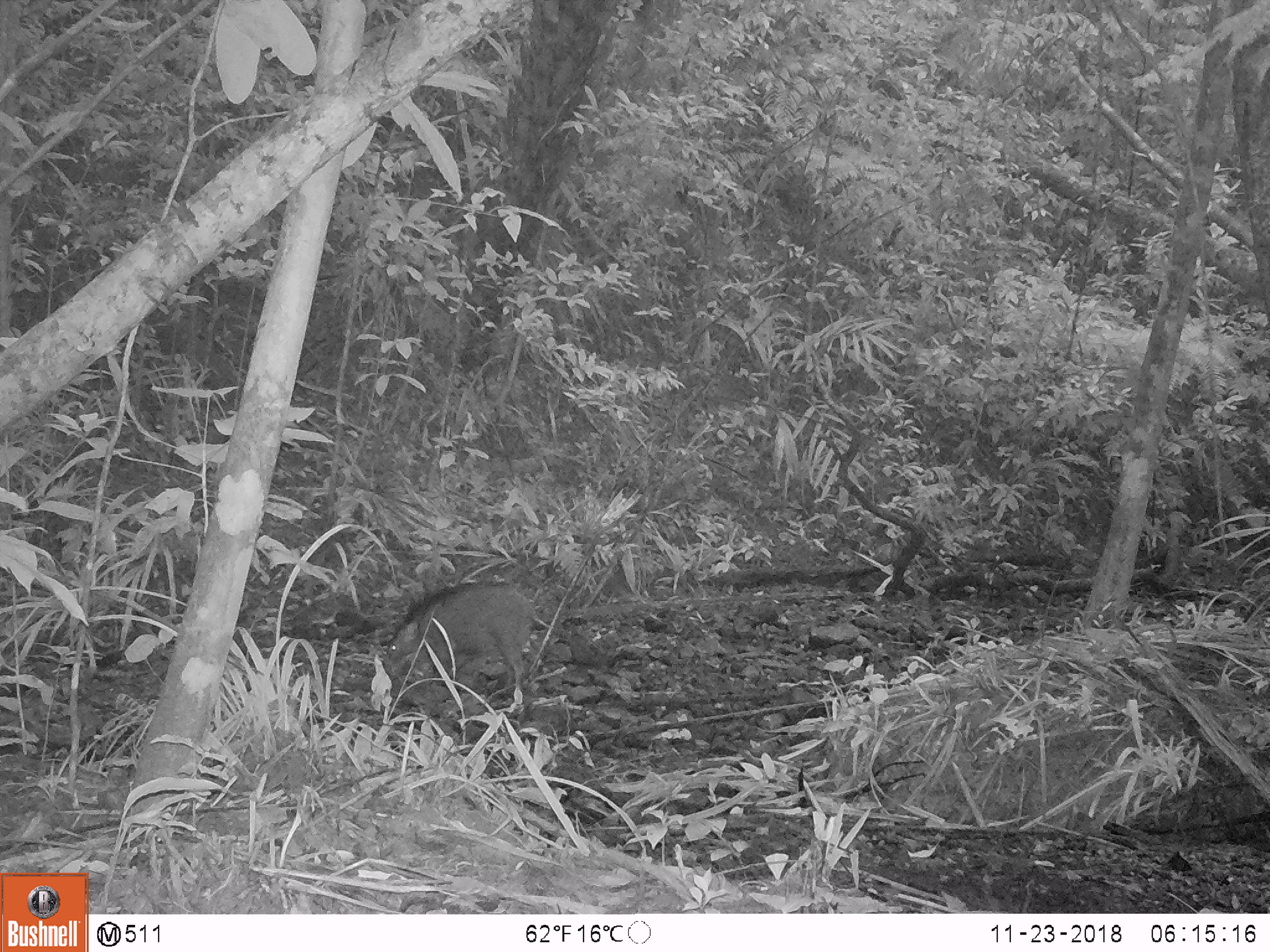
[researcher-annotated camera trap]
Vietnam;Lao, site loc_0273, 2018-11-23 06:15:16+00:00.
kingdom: Animalia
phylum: Chordata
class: Mammalia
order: Artiodactyla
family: Suidae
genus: Sus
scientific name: Sus scrofa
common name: eurasian wild pig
Eurasian wild pig (Sus scrofa). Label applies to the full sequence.